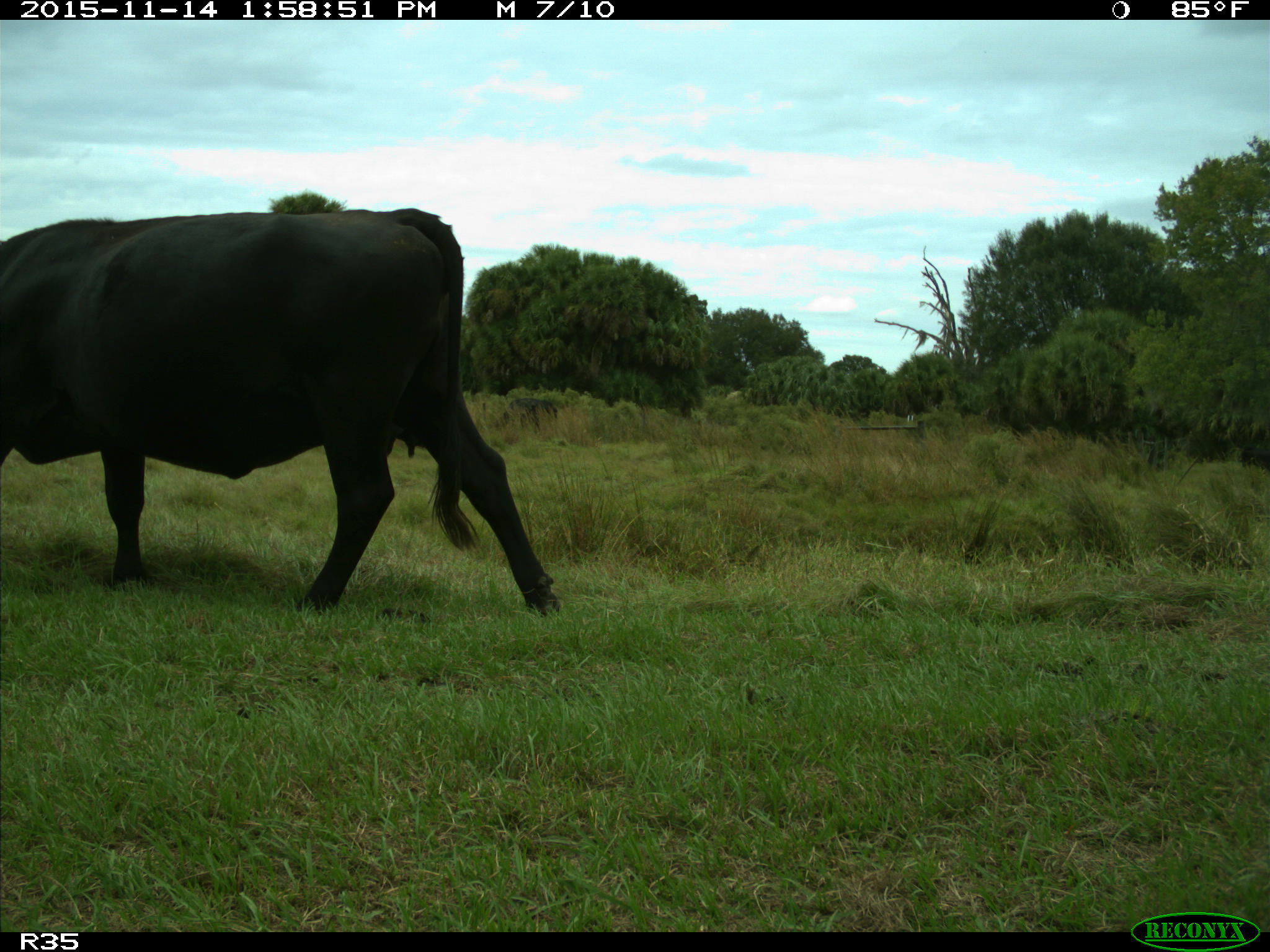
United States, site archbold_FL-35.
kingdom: Animalia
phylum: Chordata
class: Mammalia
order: Artiodactyla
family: Bovidae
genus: Bos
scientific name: Bos taurus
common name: domestic cow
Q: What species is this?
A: Bos taurus (domestic cow).